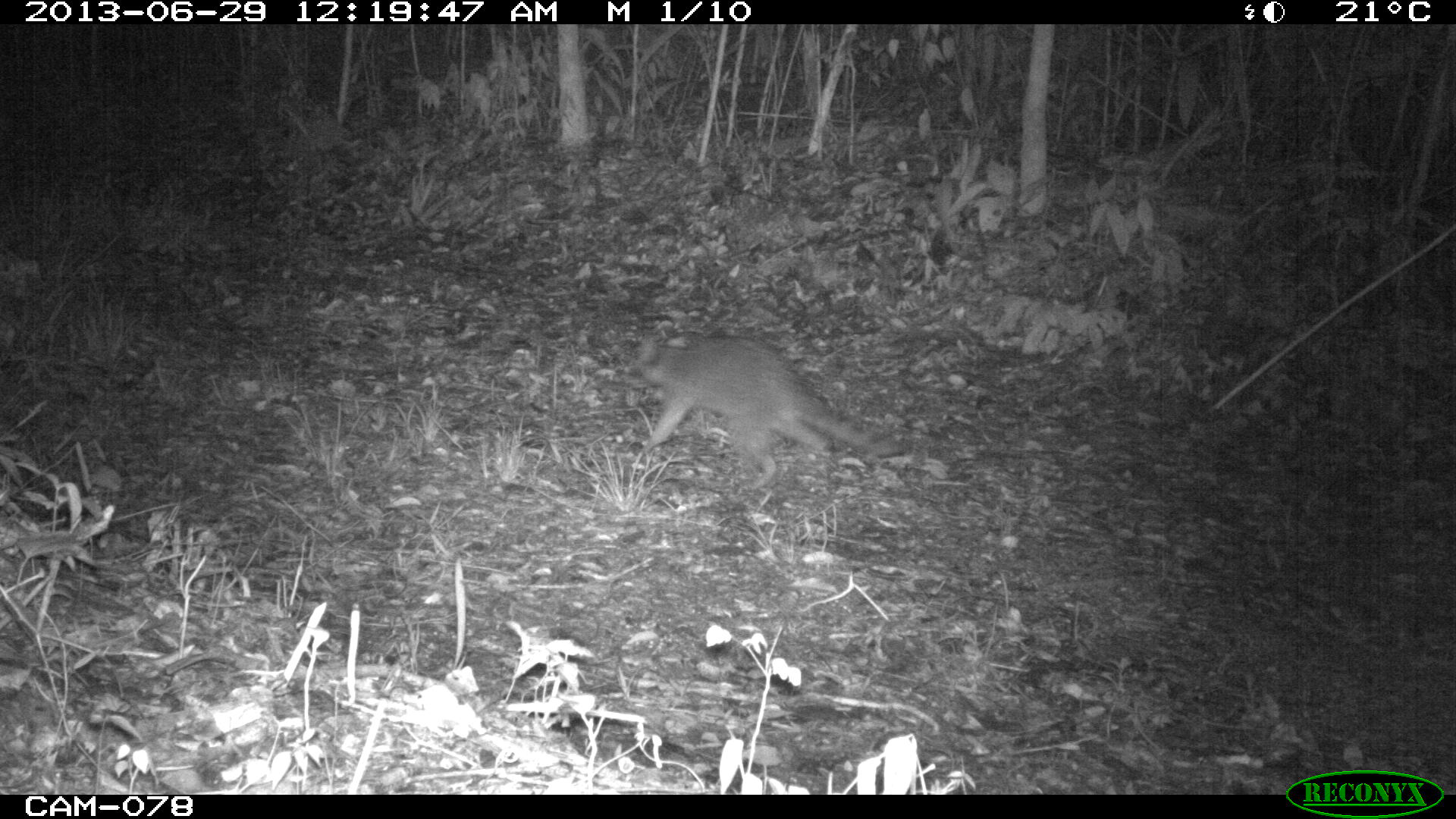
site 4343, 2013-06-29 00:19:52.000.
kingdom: Animalia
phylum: Chordata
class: Mammalia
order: Carnivora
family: Procyonidae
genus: Procyon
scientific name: Procyon lotor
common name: common raccoon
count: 1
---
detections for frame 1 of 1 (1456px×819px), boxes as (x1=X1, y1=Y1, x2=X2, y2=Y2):
procyon lotor: (x1=626, y1=337, x2=895, y2=489)